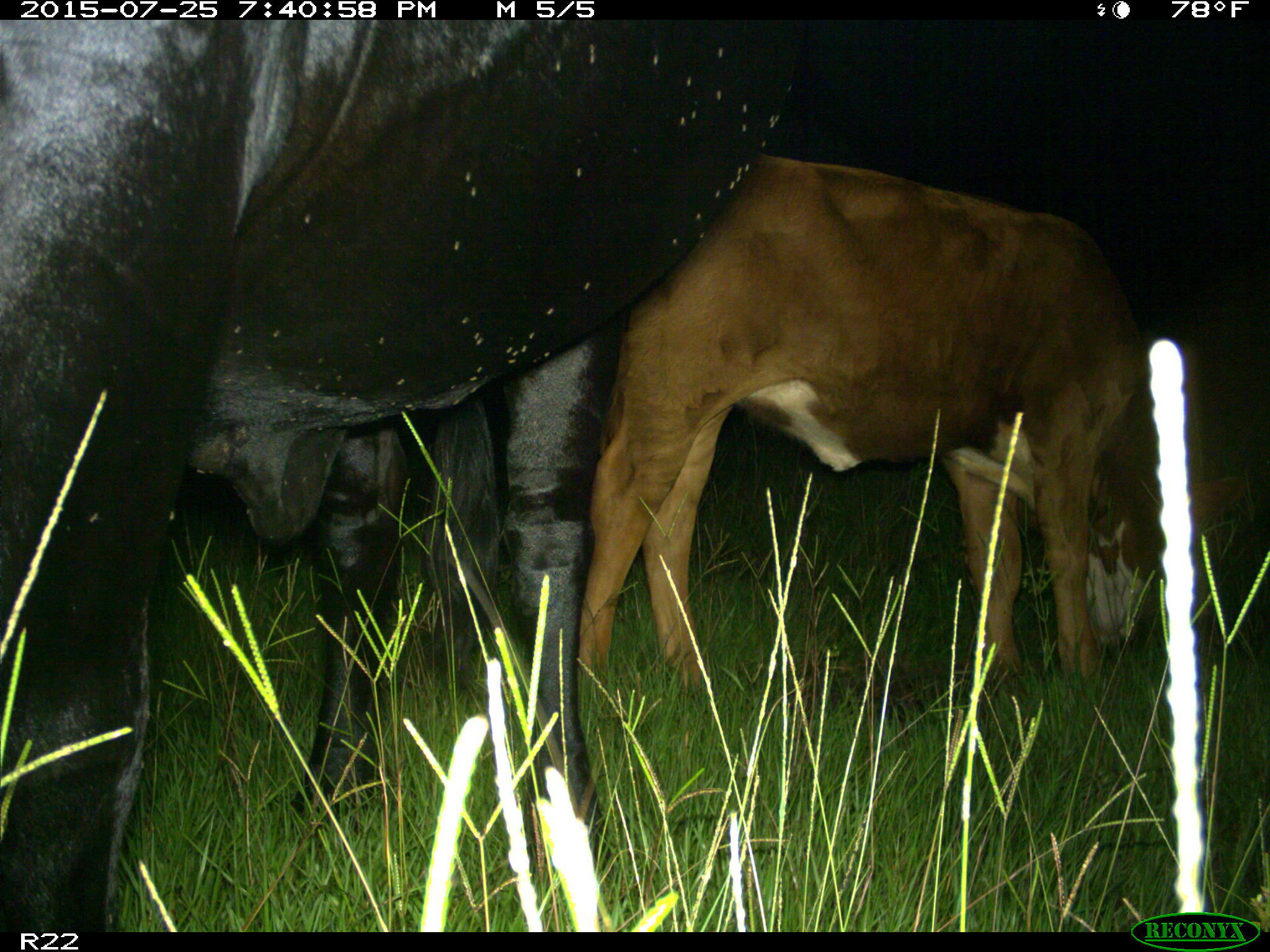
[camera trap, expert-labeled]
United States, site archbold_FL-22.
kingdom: Animalia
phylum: Chordata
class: Mammalia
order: Artiodactyla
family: Bovidae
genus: Bos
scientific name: Bos taurus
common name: domestic cow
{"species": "Bos taurus (domestic cow)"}